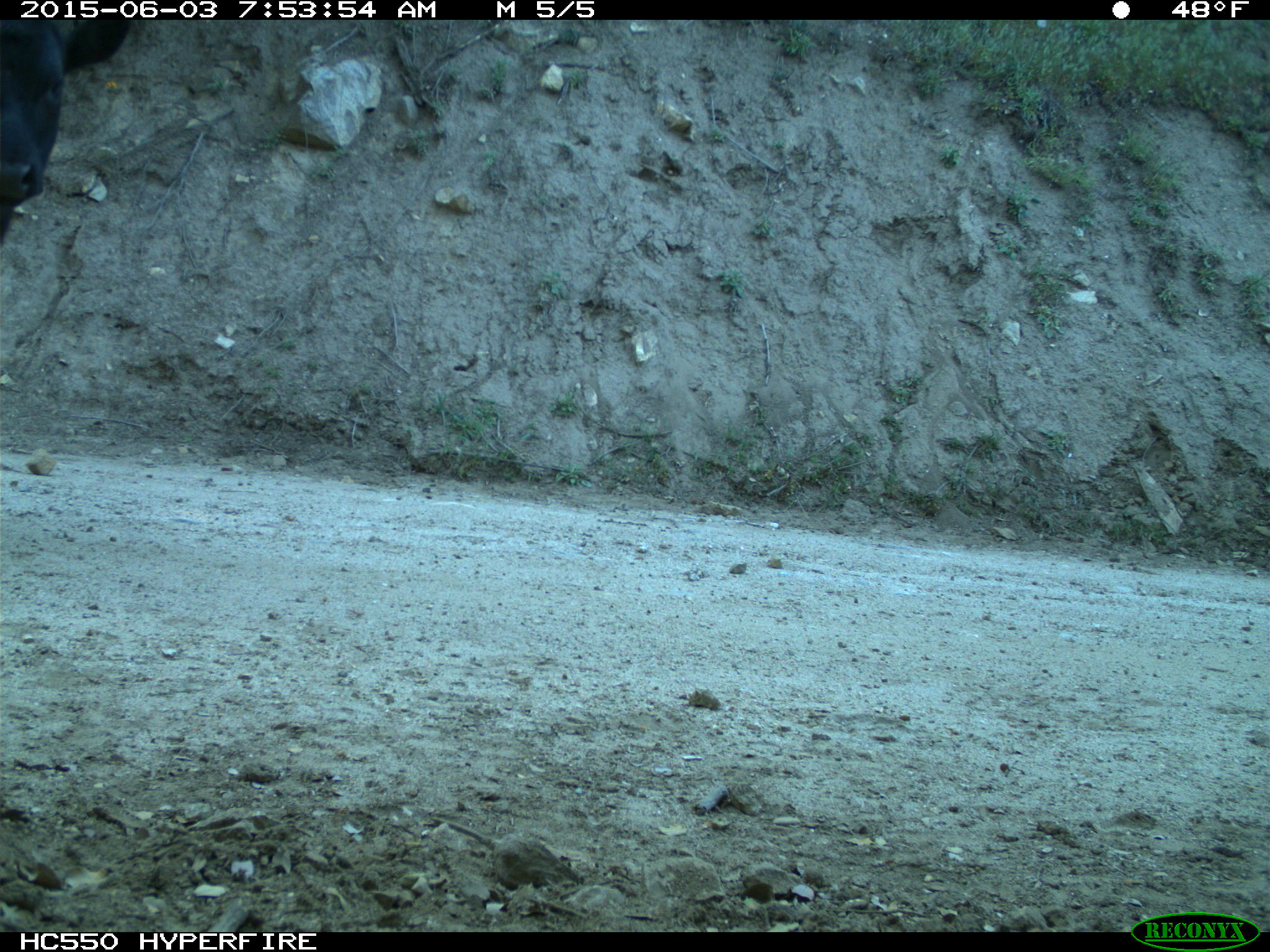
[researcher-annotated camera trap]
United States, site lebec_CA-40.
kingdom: Animalia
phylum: Chordata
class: Mammalia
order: Artiodactyla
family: Bovidae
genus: Bos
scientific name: Bos taurus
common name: domestic cow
Bos taurus (domestic cow).